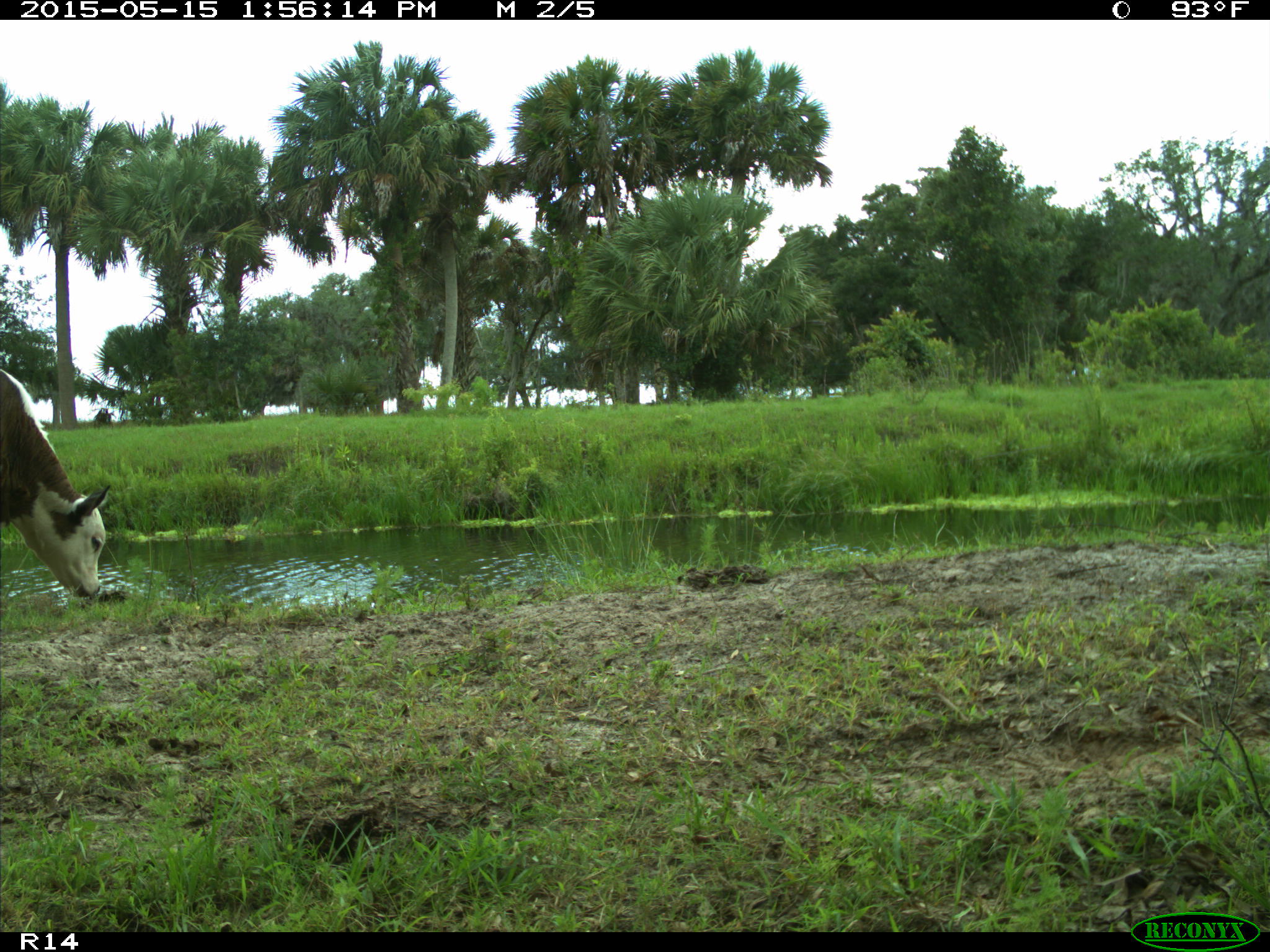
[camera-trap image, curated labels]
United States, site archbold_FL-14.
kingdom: Animalia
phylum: Chordata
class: Mammalia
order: Artiodactyla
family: Bovidae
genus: Bos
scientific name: Bos taurus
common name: domestic cow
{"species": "Bos taurus (domestic cow)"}